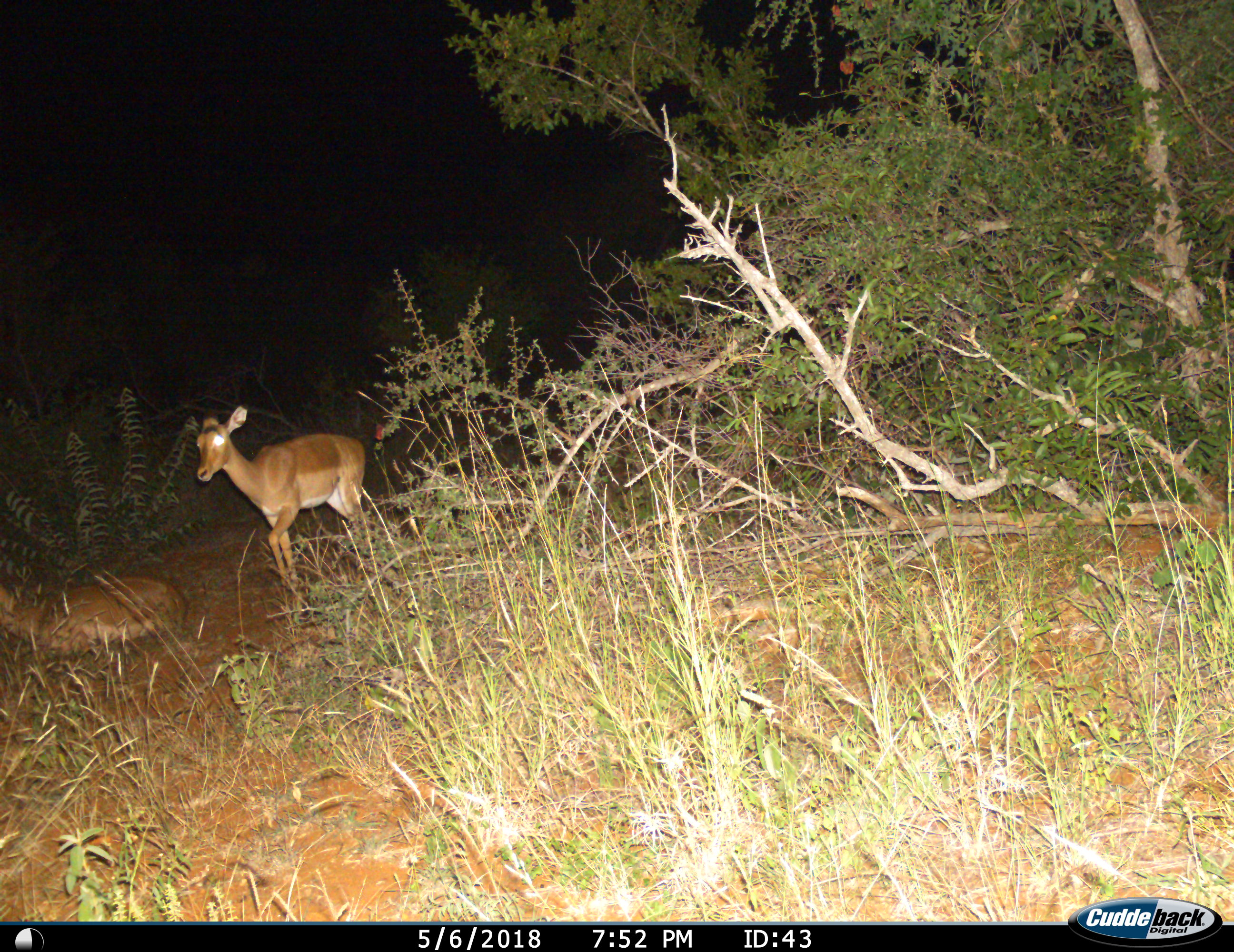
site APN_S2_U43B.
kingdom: Animalia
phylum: Chordata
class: Mammalia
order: Artiodactyla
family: Bovidae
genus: Aepyceros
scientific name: Aepyceros melampus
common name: impala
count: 2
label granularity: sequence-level